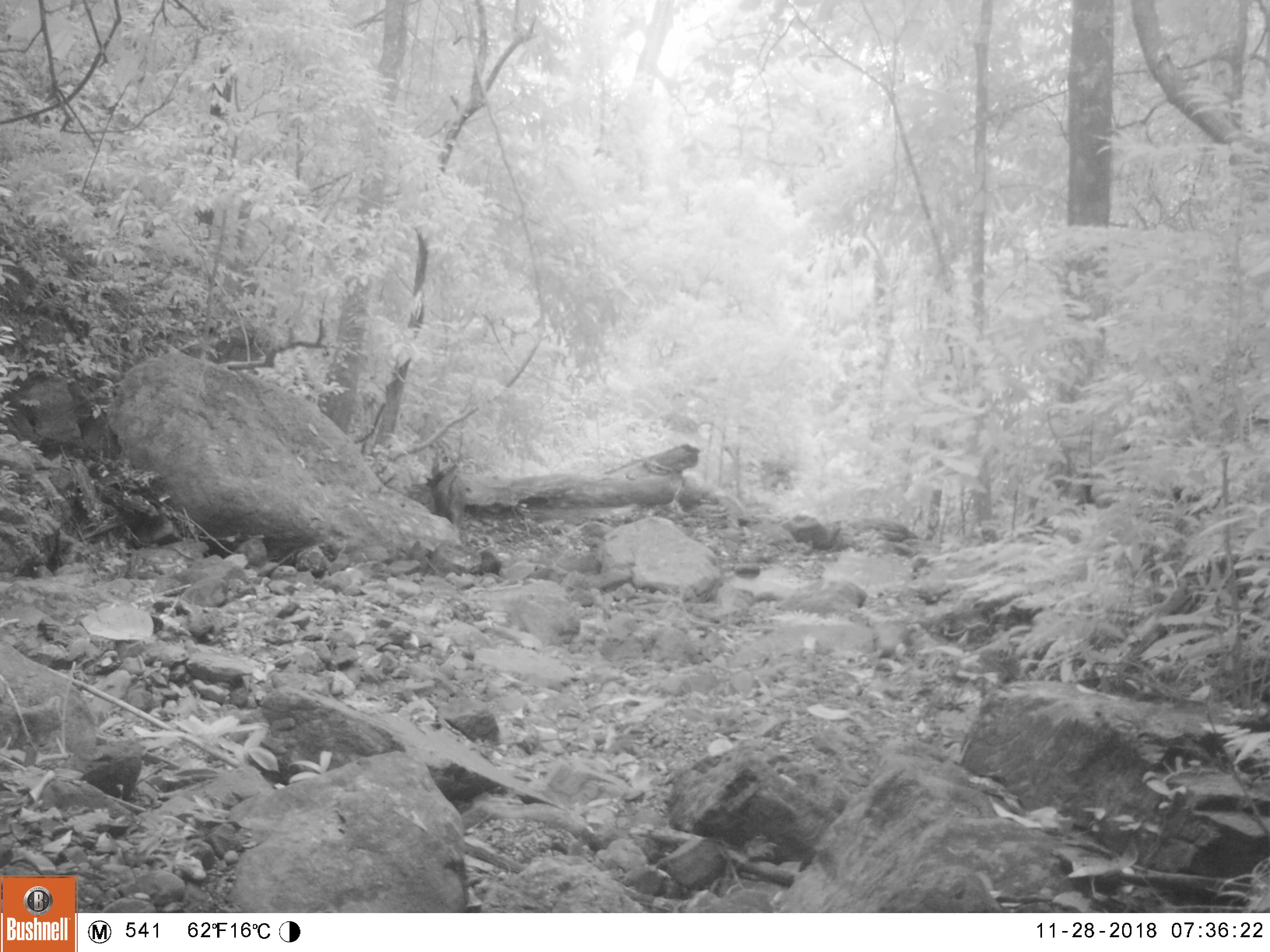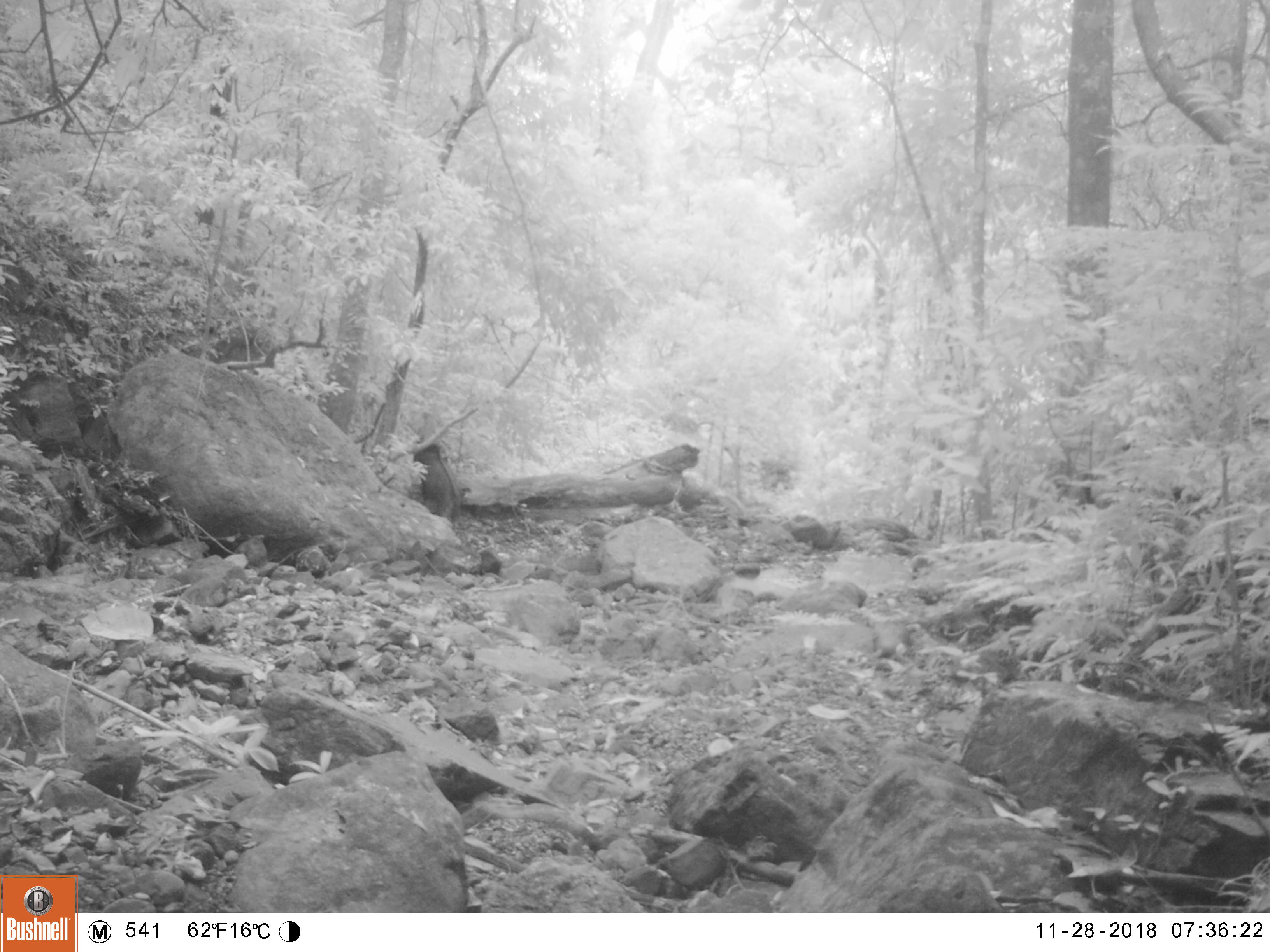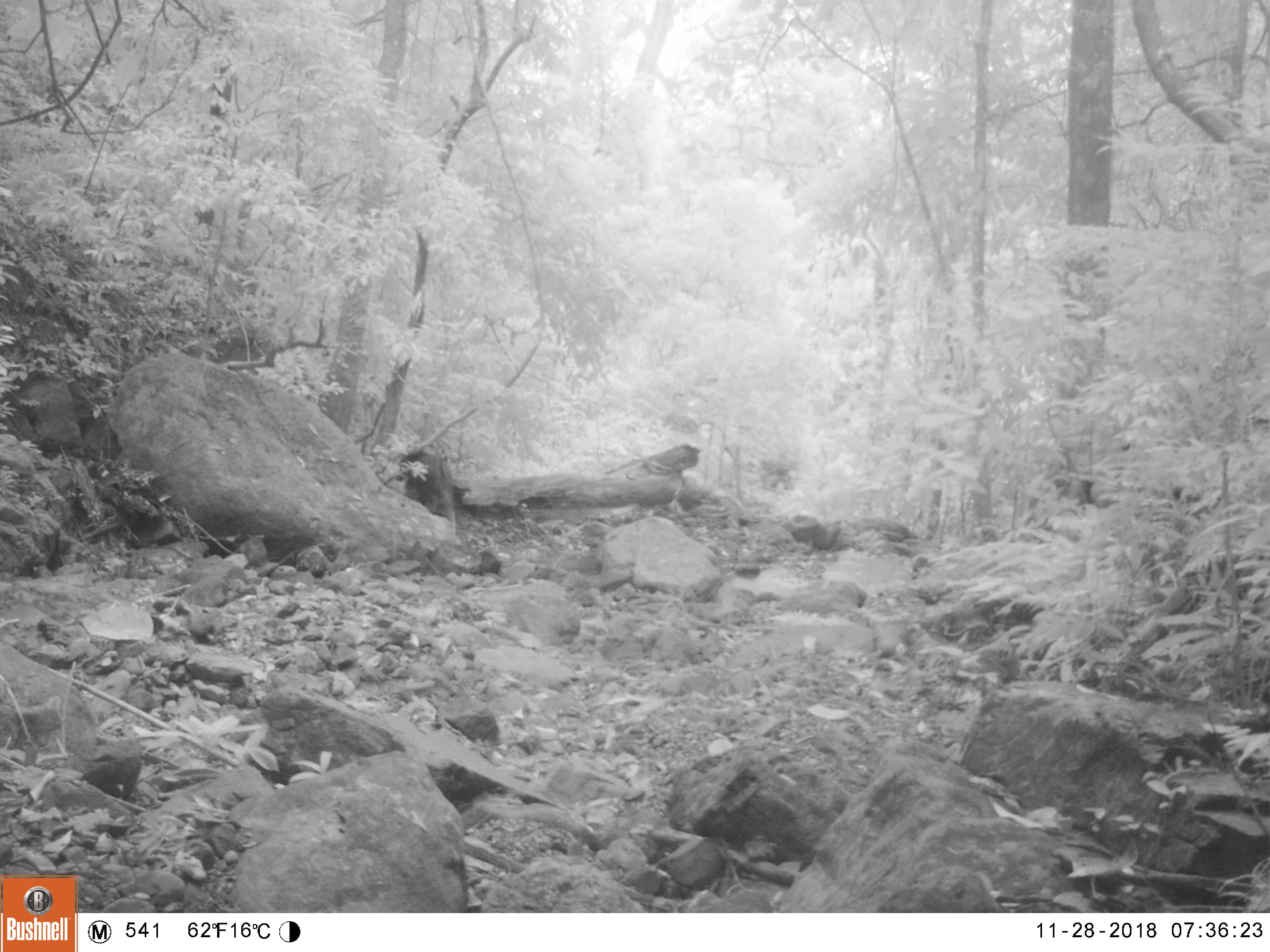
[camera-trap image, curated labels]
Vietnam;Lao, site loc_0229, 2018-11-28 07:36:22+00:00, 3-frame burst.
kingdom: Animalia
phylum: Chordata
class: Mammalia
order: Artiodactyla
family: Bovidae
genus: Capricornis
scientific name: Capricornis sumatraensis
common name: chinese serow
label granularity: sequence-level